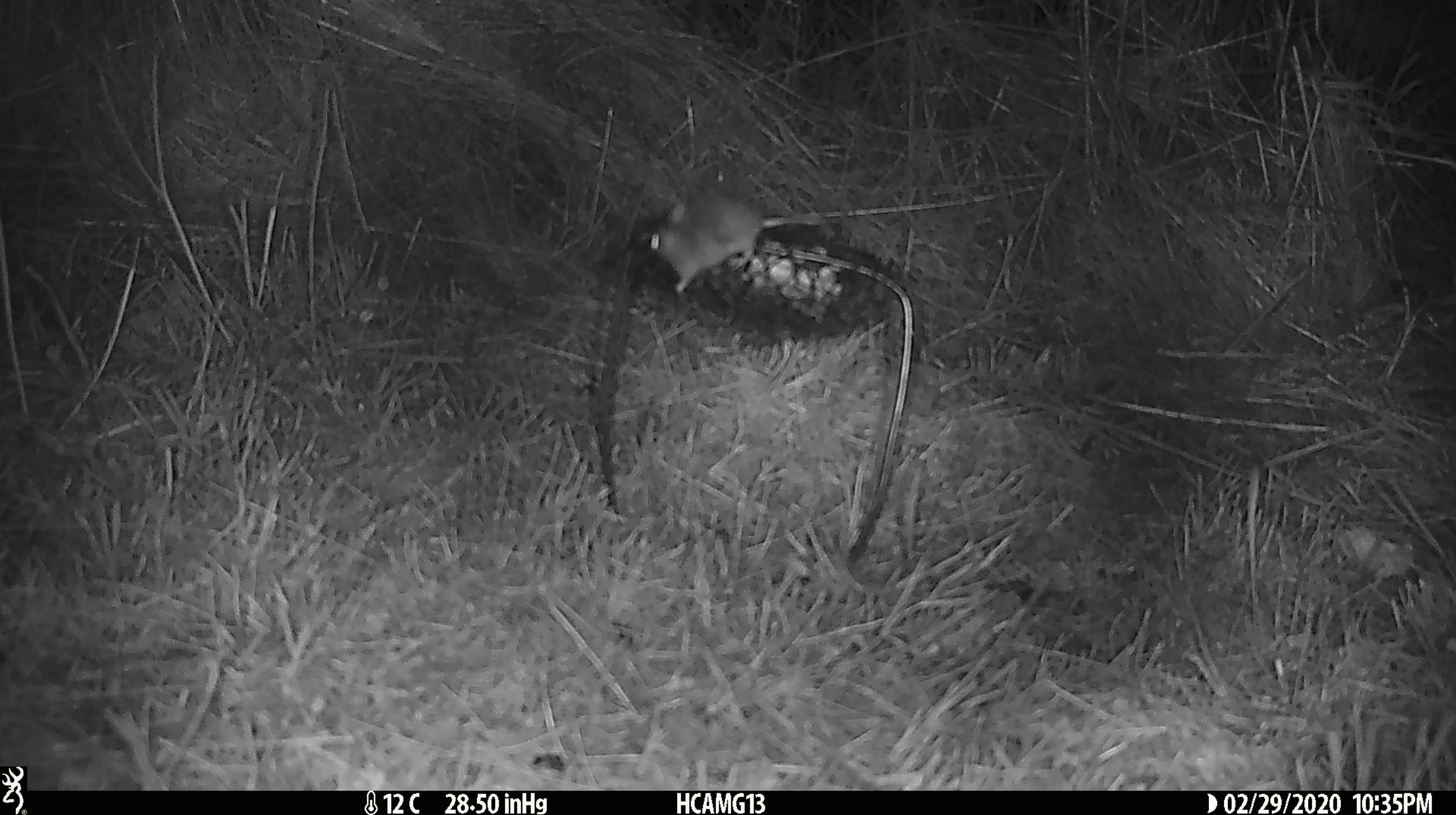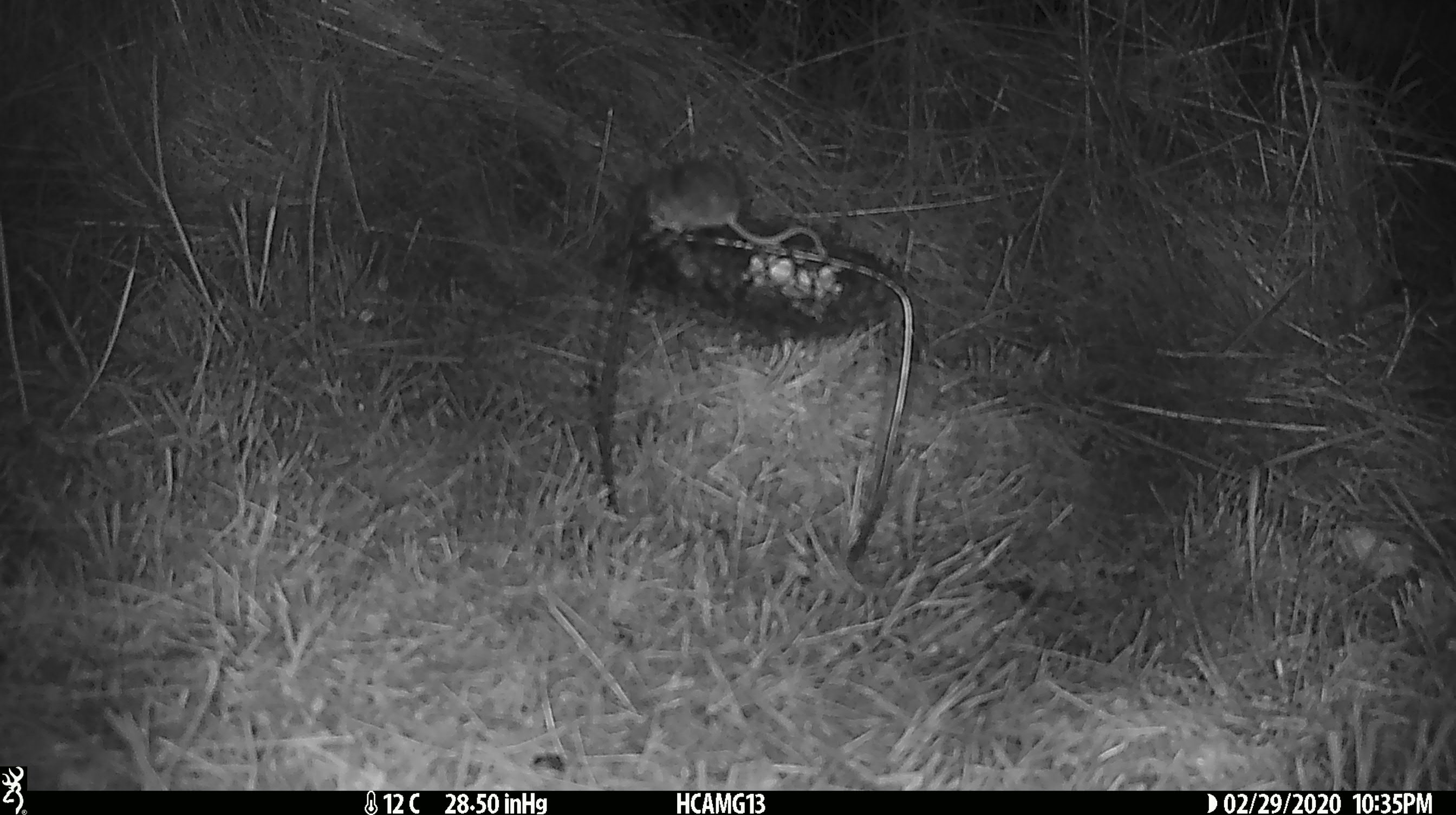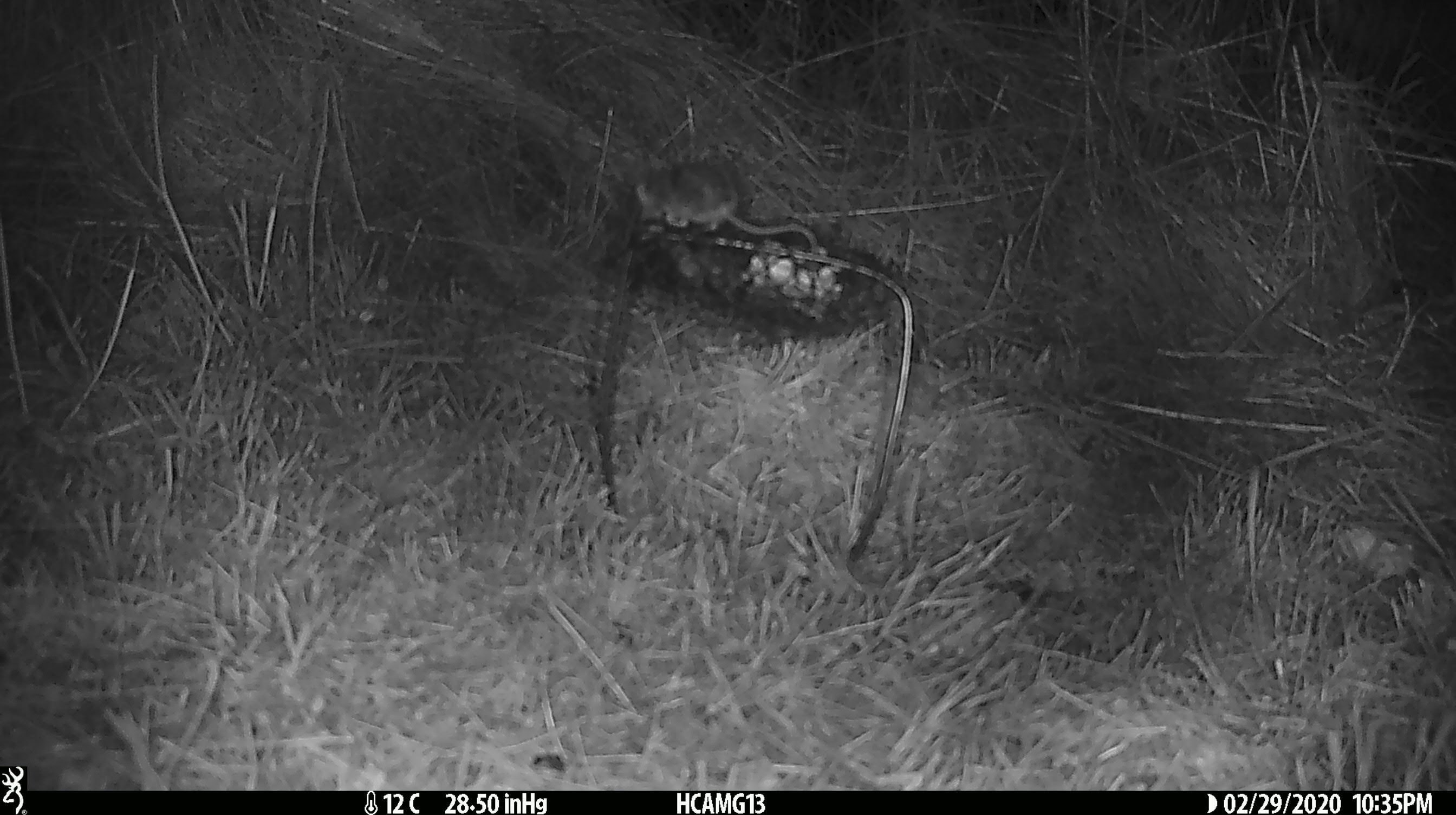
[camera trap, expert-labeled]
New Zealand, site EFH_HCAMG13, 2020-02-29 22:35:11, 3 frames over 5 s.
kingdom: Animalia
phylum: Chordata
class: Mammalia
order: Rodentia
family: Muridae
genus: Mus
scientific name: Mus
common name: mouse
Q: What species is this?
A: Mouse (Mus).